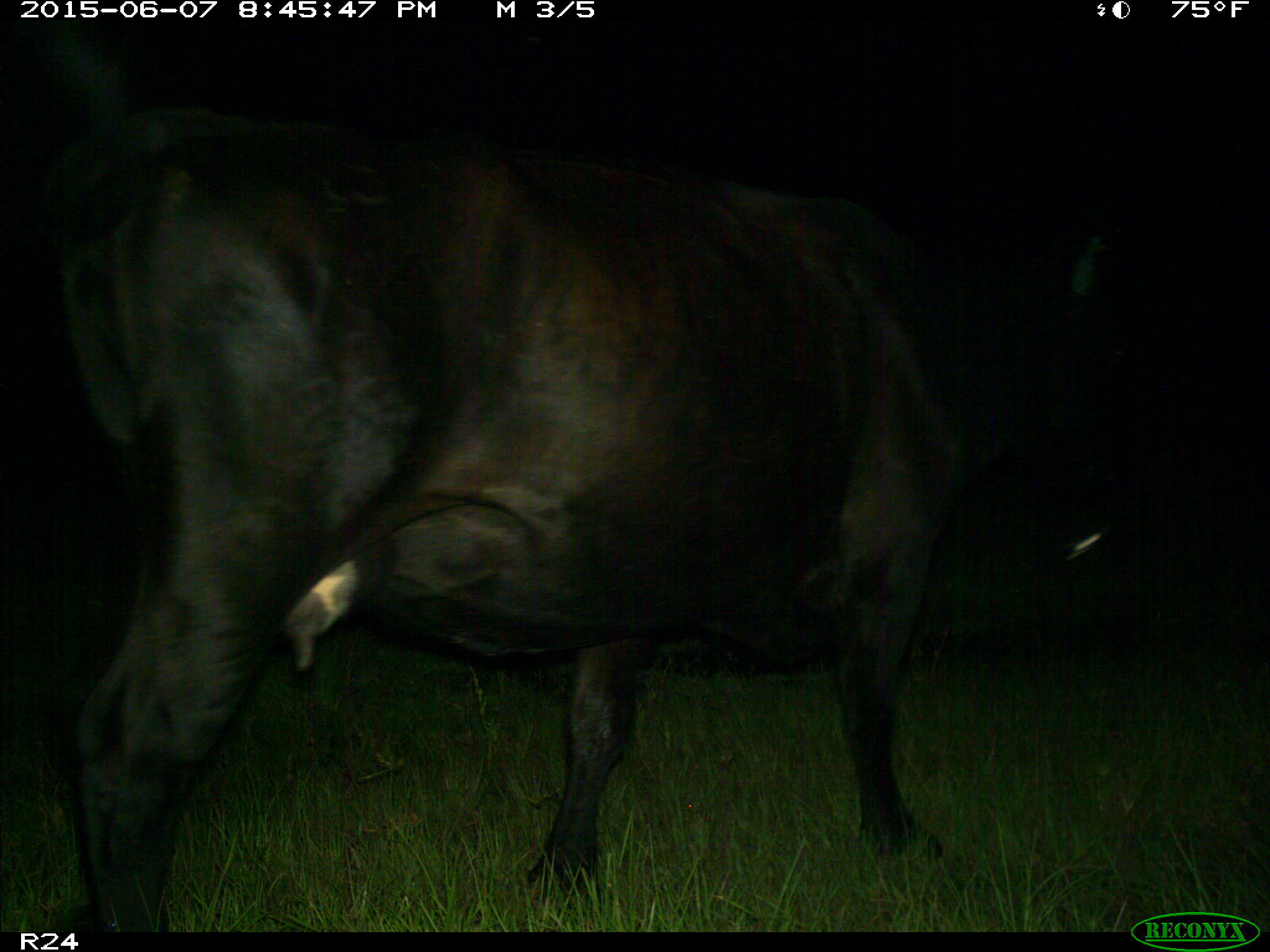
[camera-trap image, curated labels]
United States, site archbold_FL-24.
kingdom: Animalia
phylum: Chordata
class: Mammalia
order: Artiodactyla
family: Bovidae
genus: Bos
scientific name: Bos taurus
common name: domestic cow